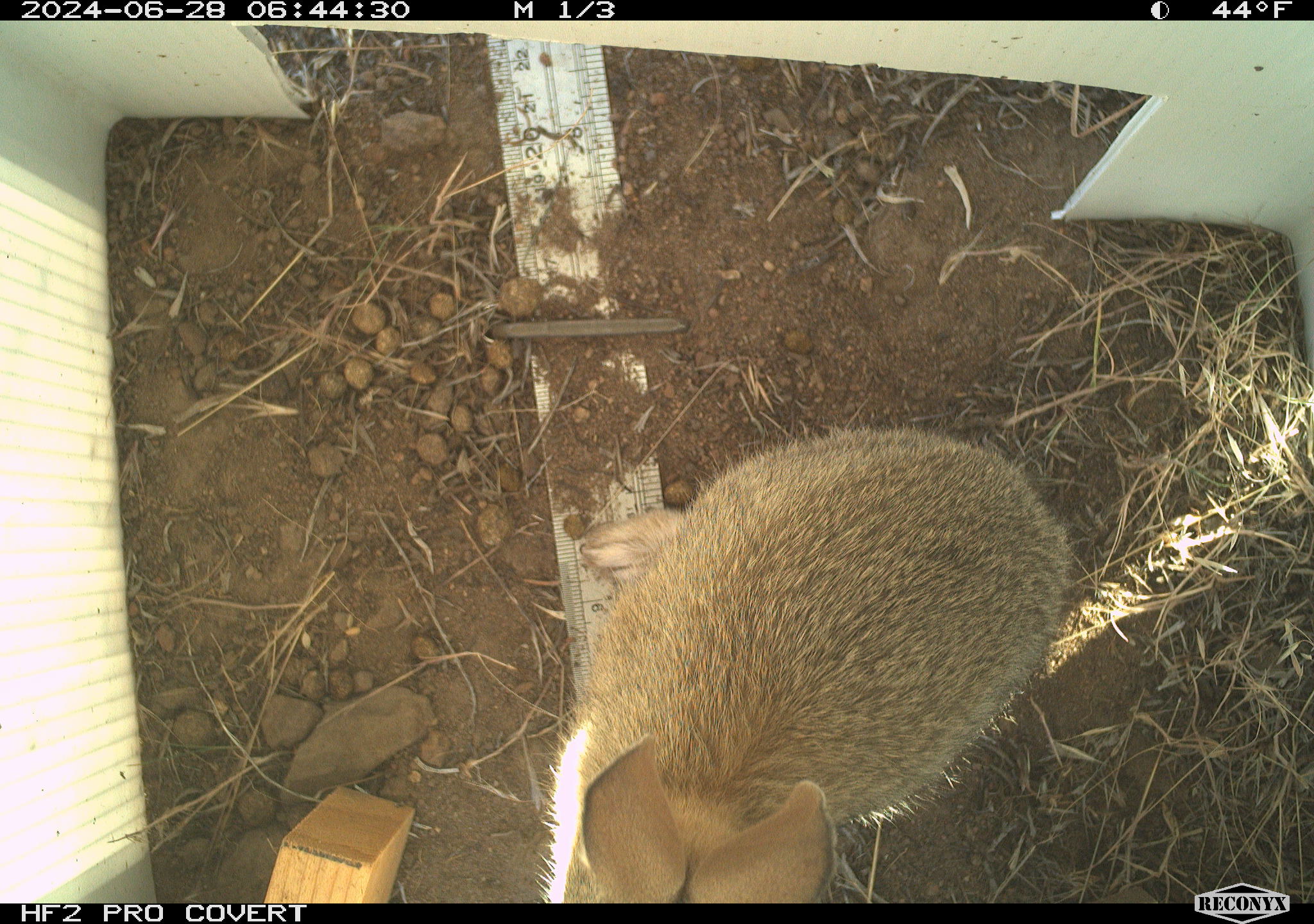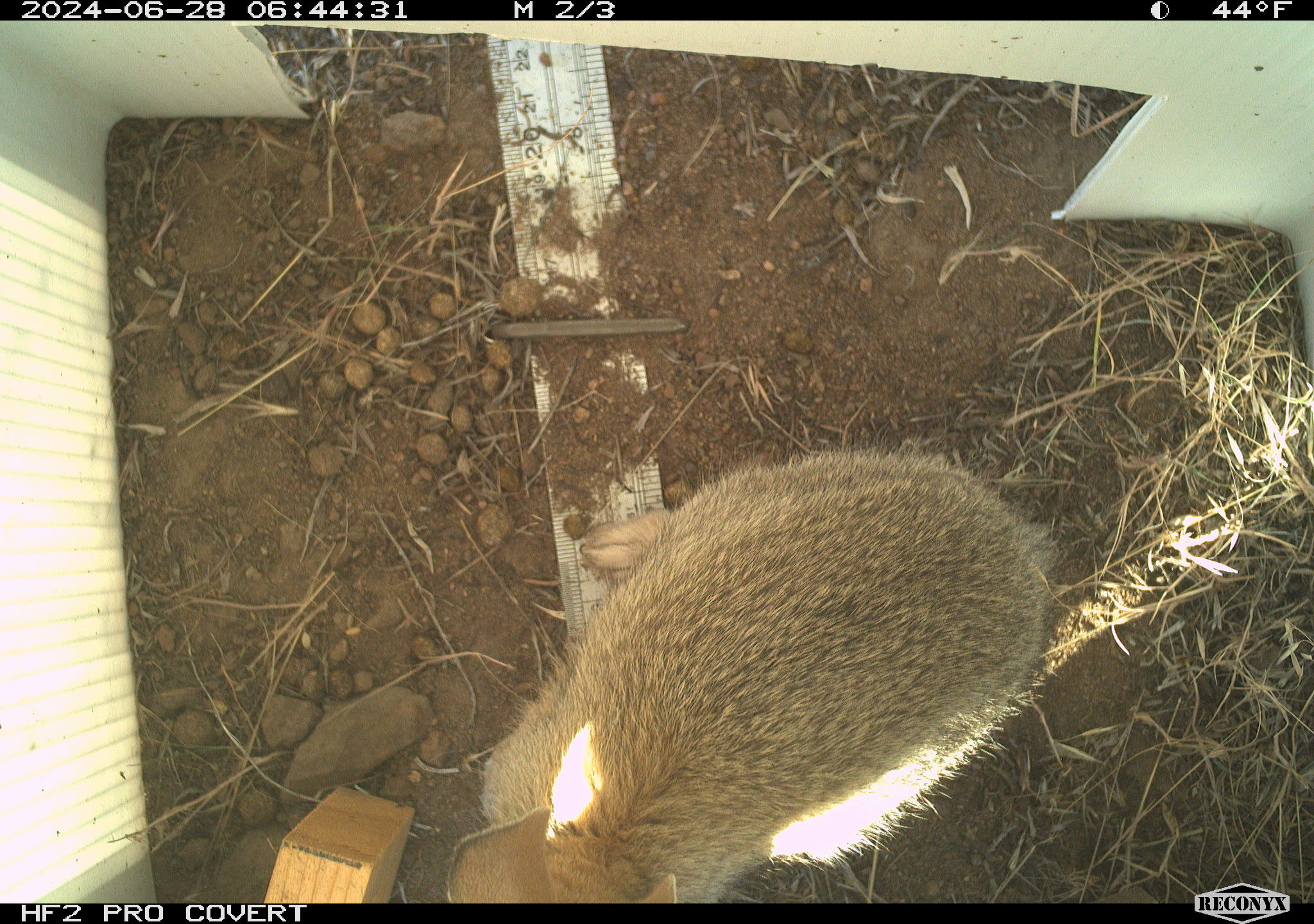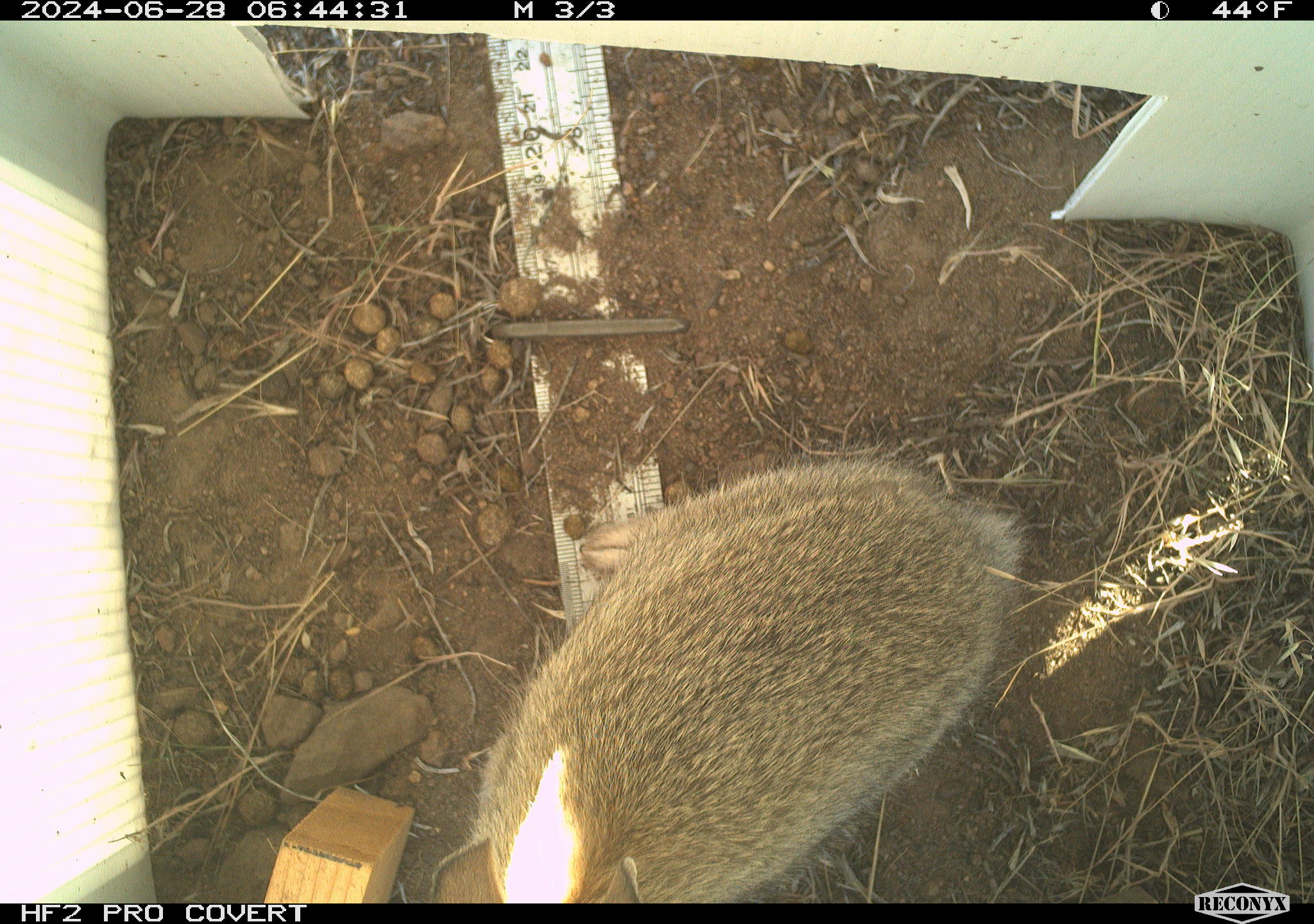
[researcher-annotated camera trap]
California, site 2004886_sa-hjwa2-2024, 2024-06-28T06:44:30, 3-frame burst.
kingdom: Animalia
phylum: Chordata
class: Mammalia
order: Lagomorpha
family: Leporidae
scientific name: Leporidae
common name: rabbit or hare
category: rabbit and hare family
Rabbit and hare family (rabbit or hare) (Leporidae).